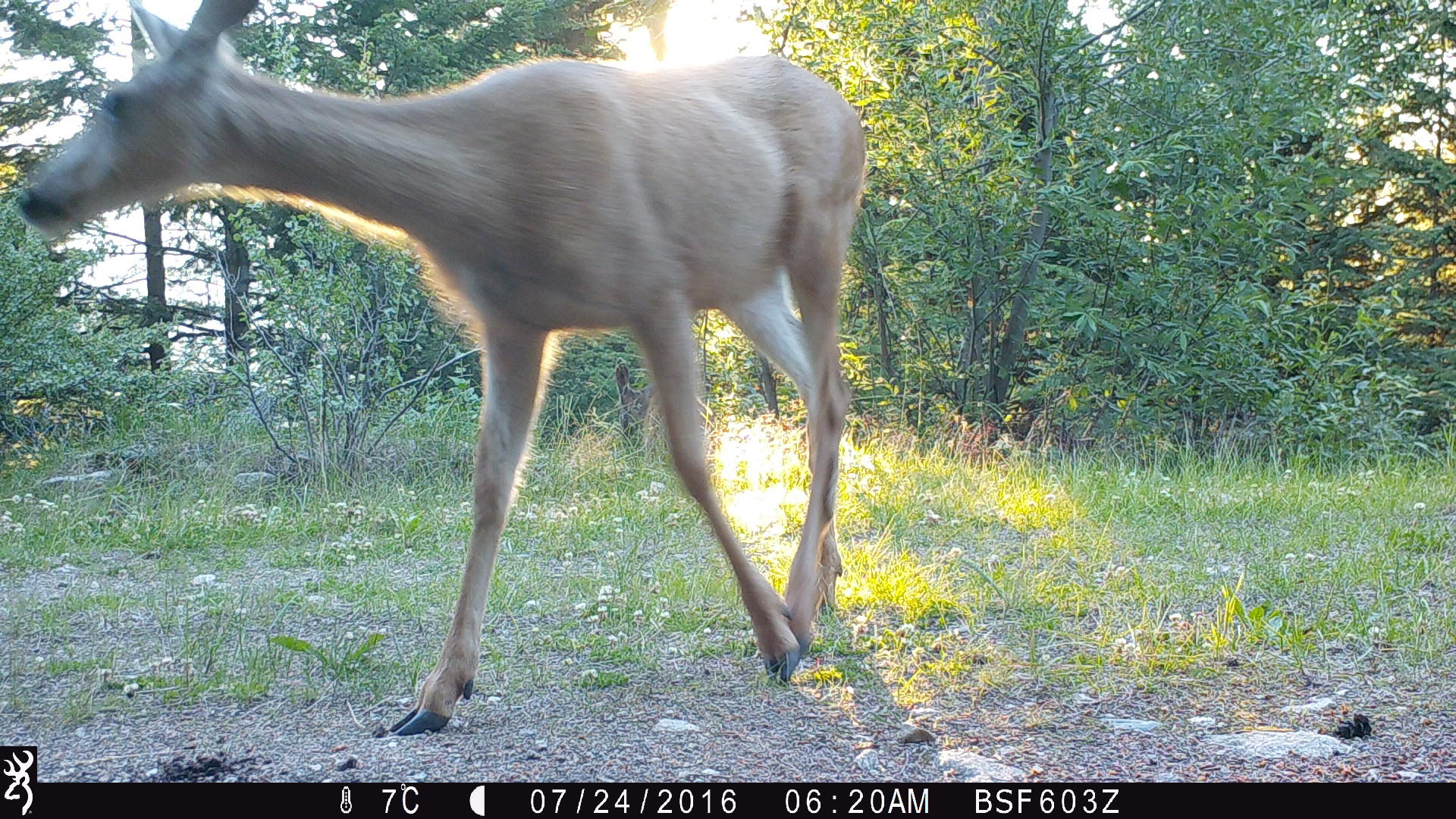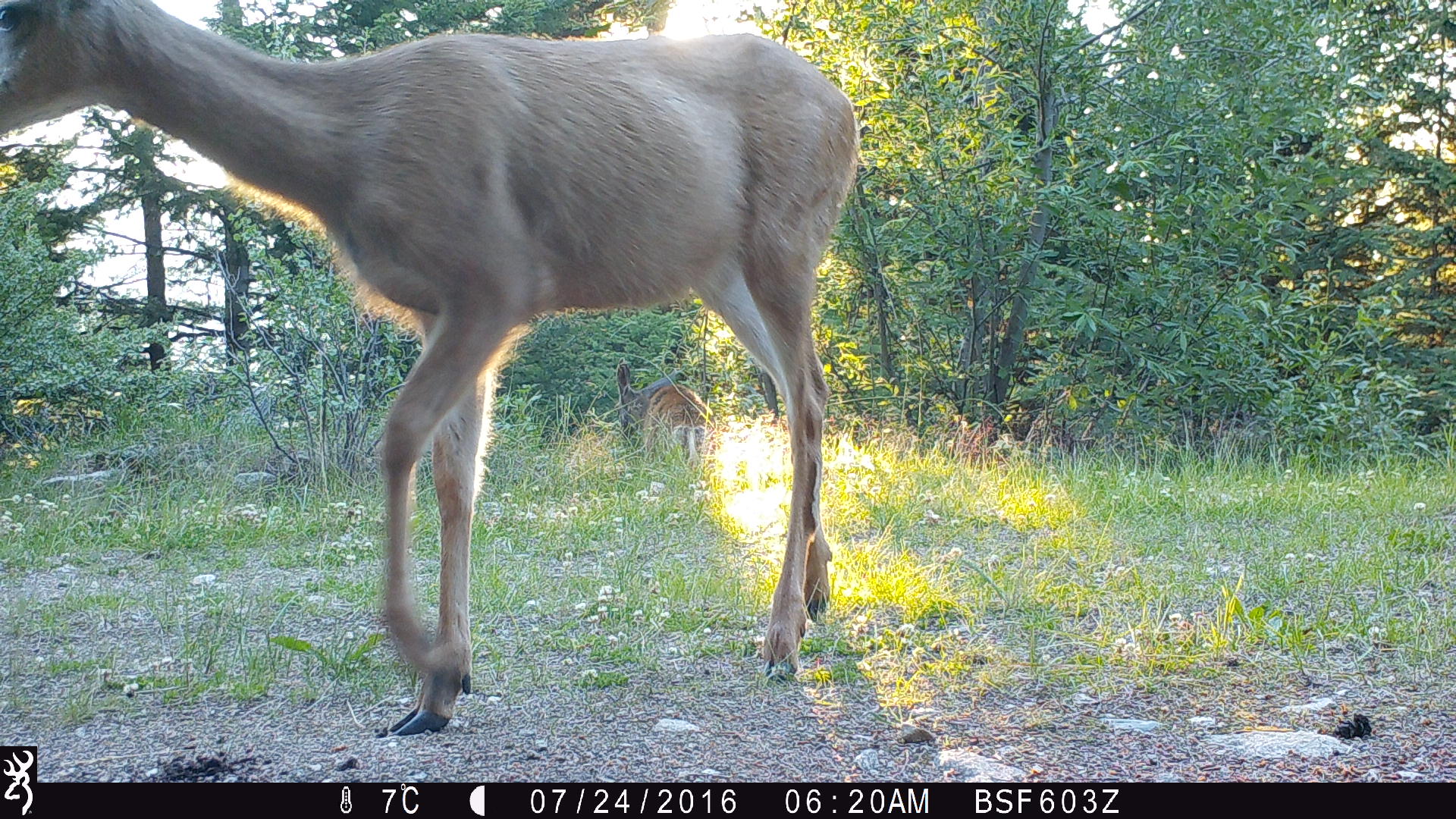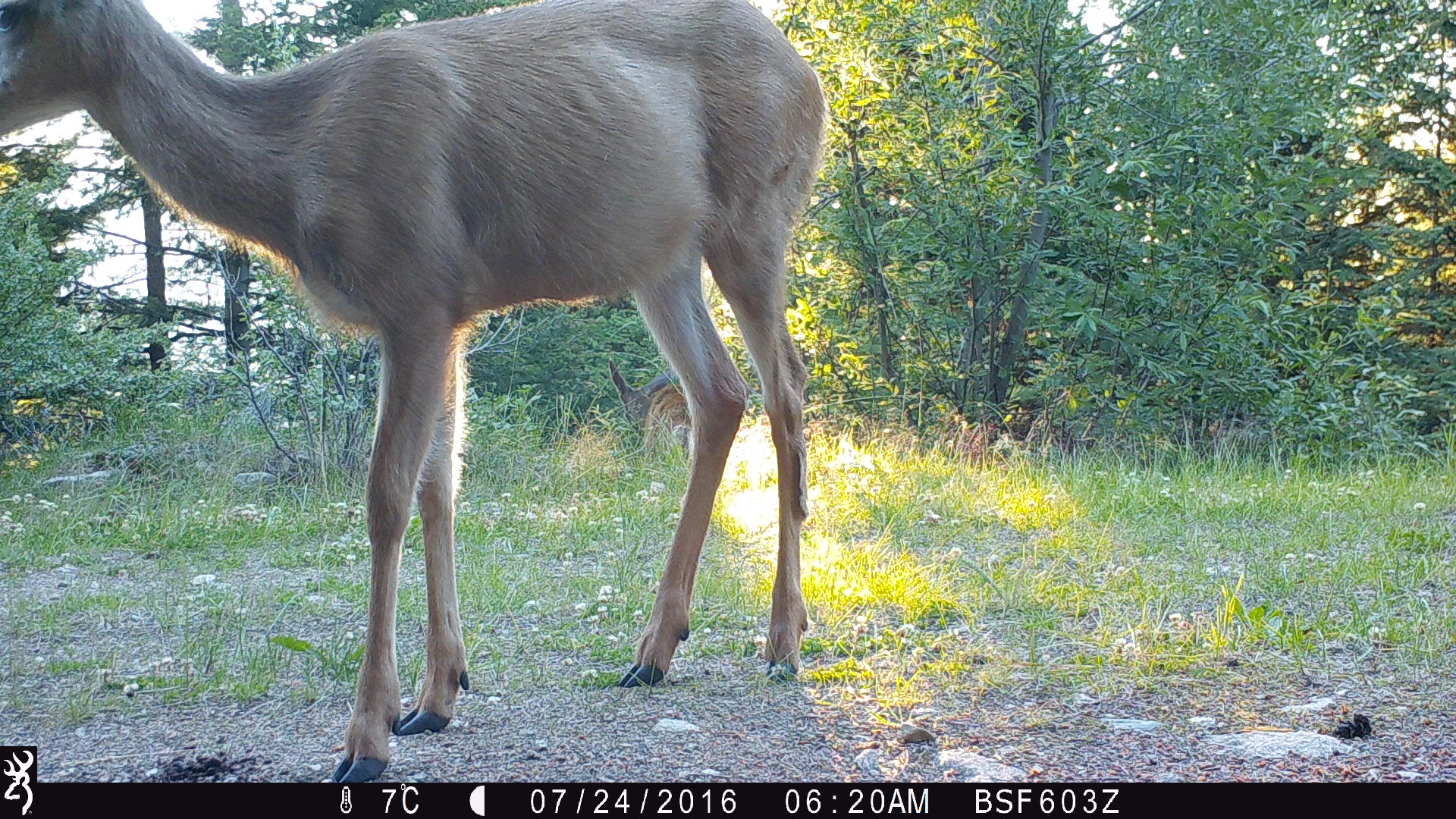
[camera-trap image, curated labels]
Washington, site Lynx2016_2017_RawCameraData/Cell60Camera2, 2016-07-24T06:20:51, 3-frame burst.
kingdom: Animalia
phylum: Chordata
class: Mammalia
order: Artiodactyla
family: Cervidae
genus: Odocoileus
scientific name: Odocoileus hemionus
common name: mule deer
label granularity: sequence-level